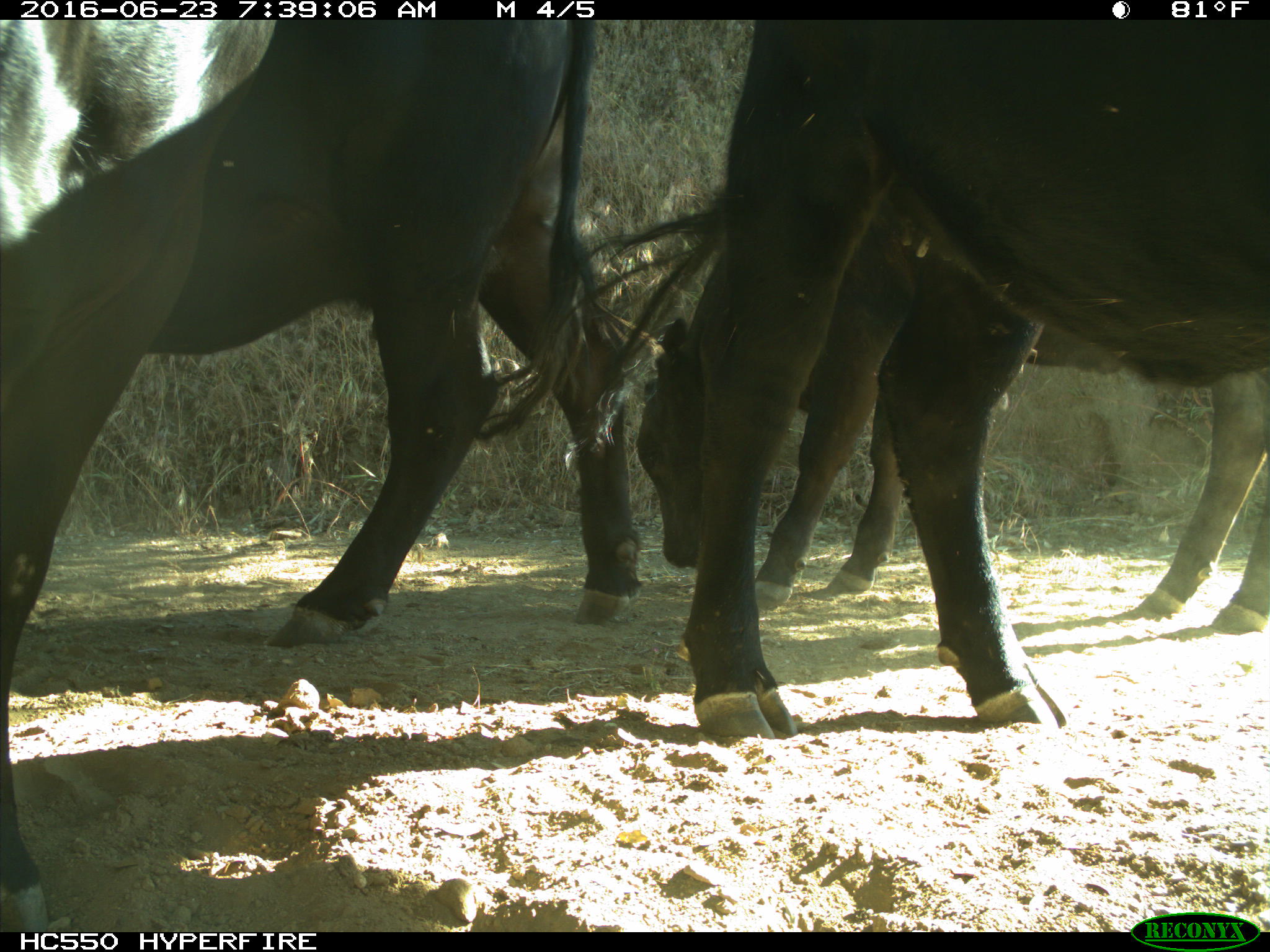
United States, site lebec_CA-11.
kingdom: Animalia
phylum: Chordata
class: Mammalia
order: Artiodactyla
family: Bovidae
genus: Bos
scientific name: Bos taurus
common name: domestic cow